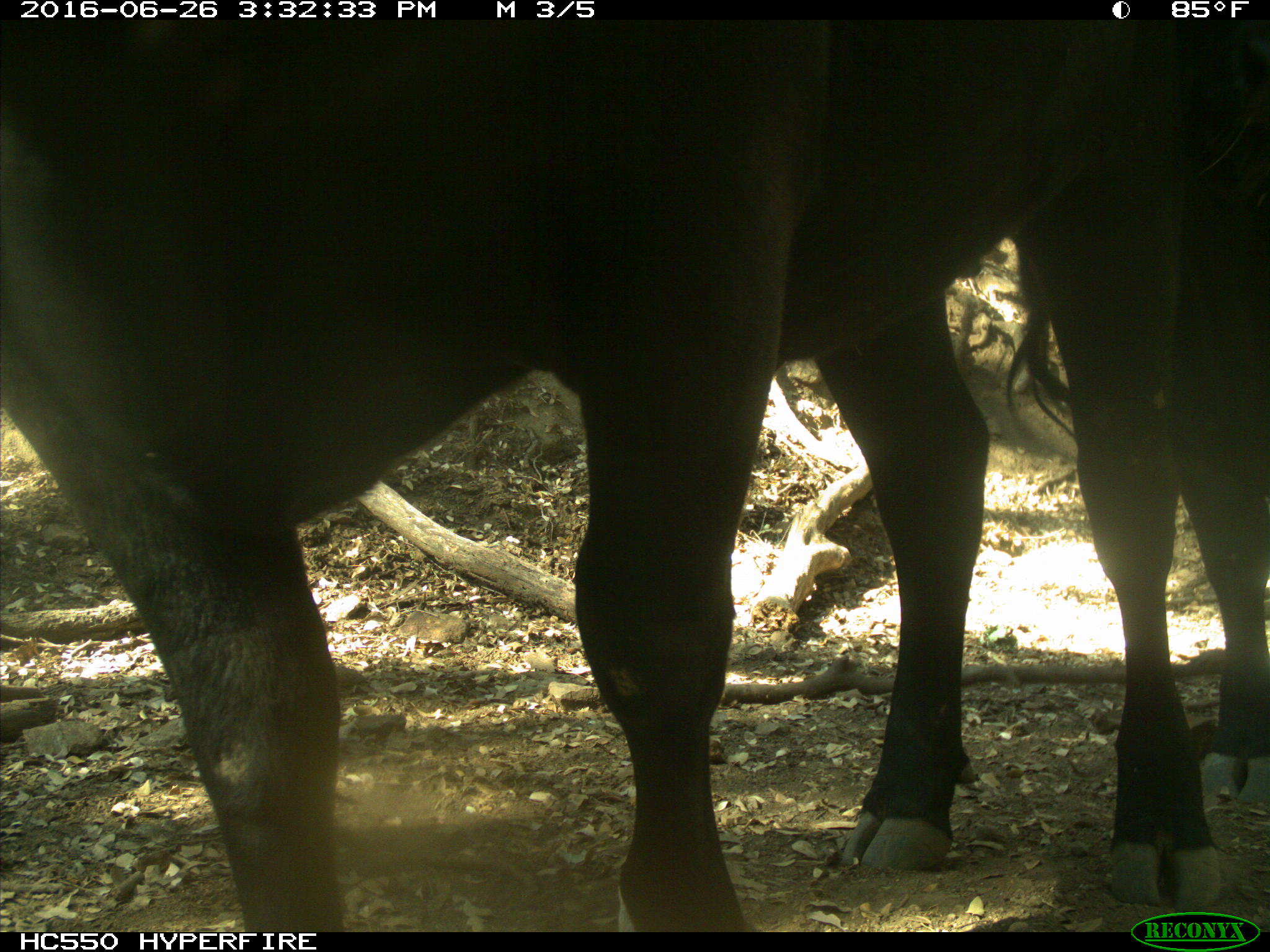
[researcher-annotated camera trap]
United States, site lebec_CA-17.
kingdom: Animalia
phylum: Chordata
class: Mammalia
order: Artiodactyla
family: Bovidae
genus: Bos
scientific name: Bos taurus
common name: domestic cow